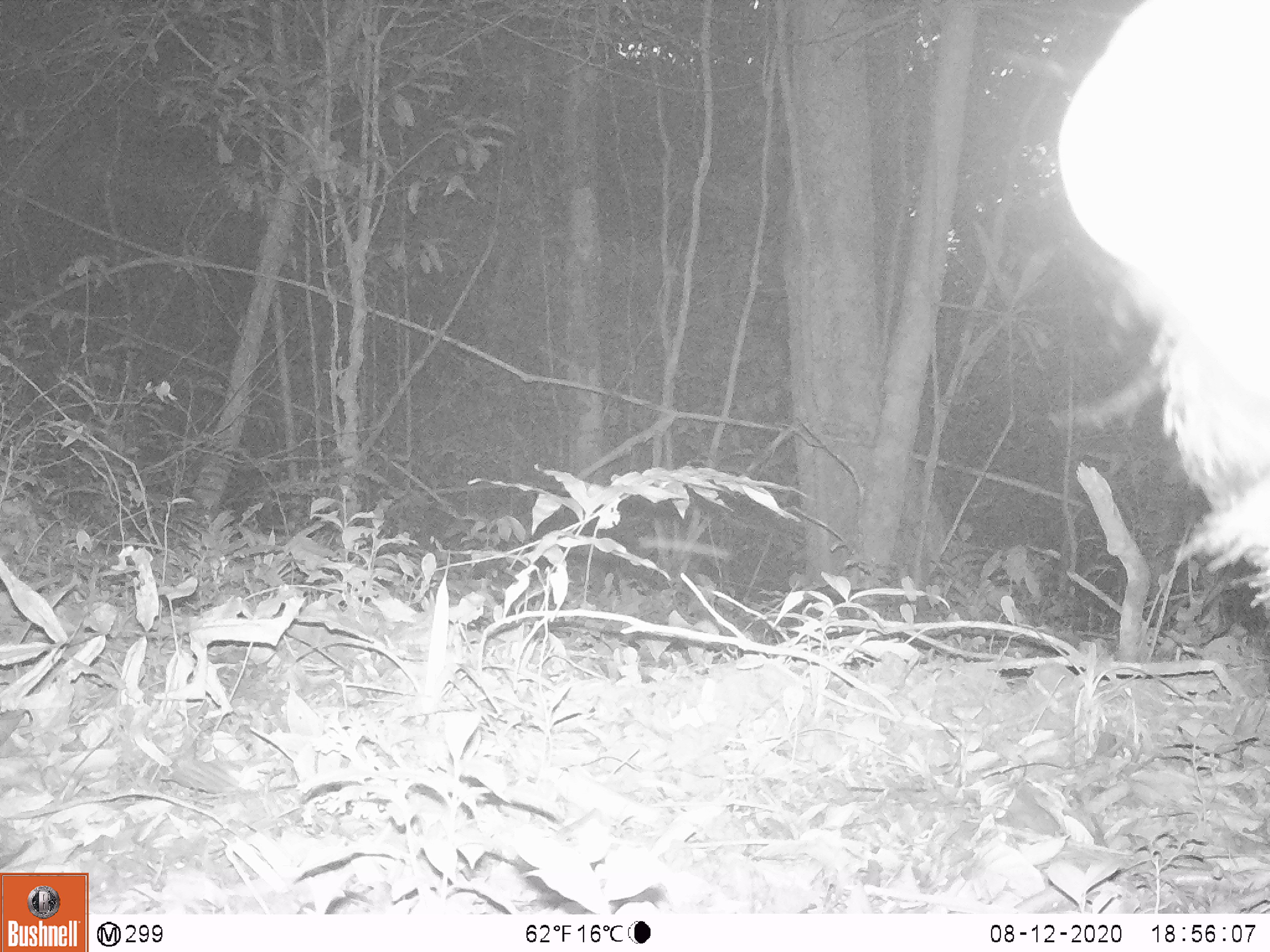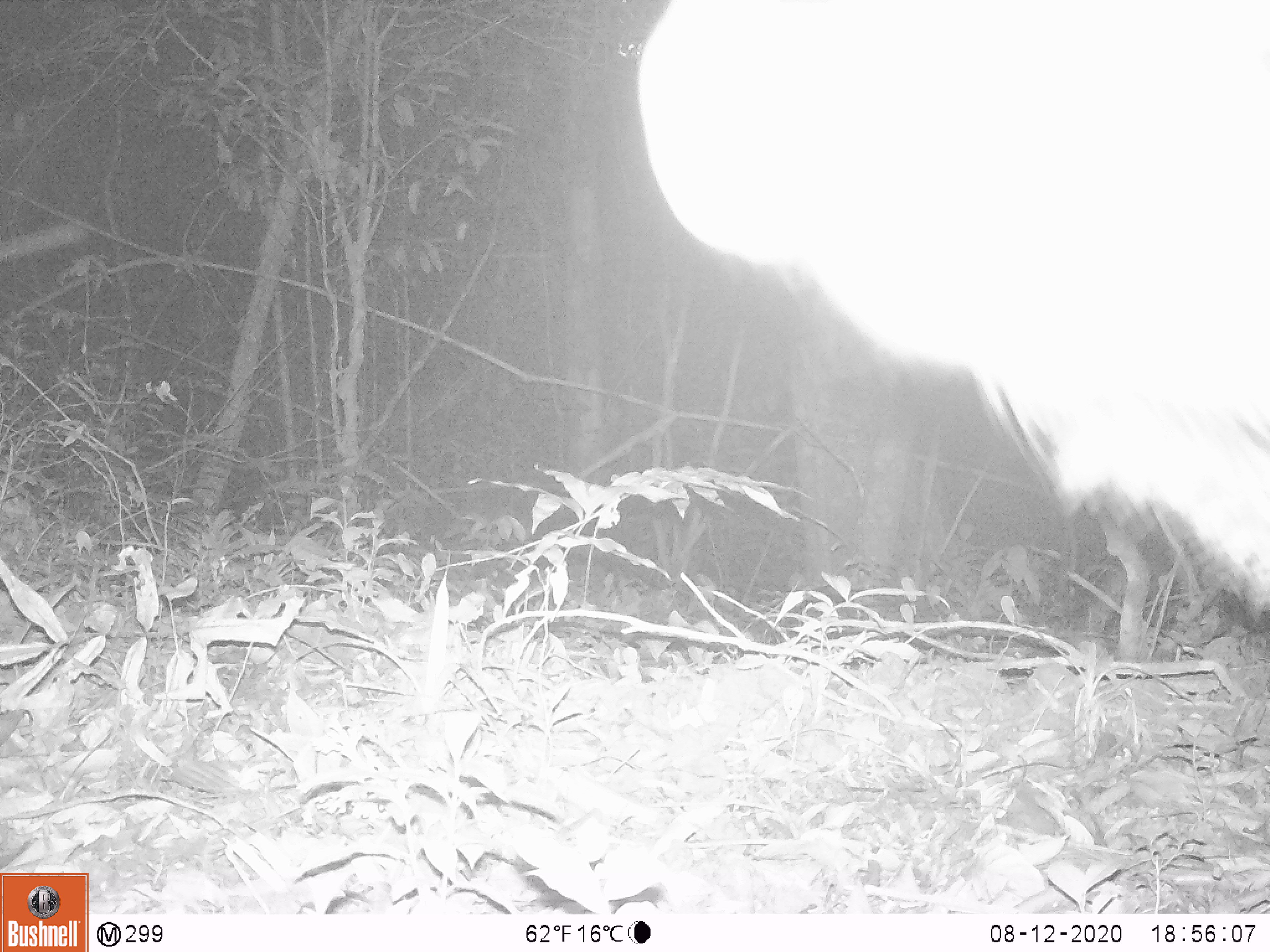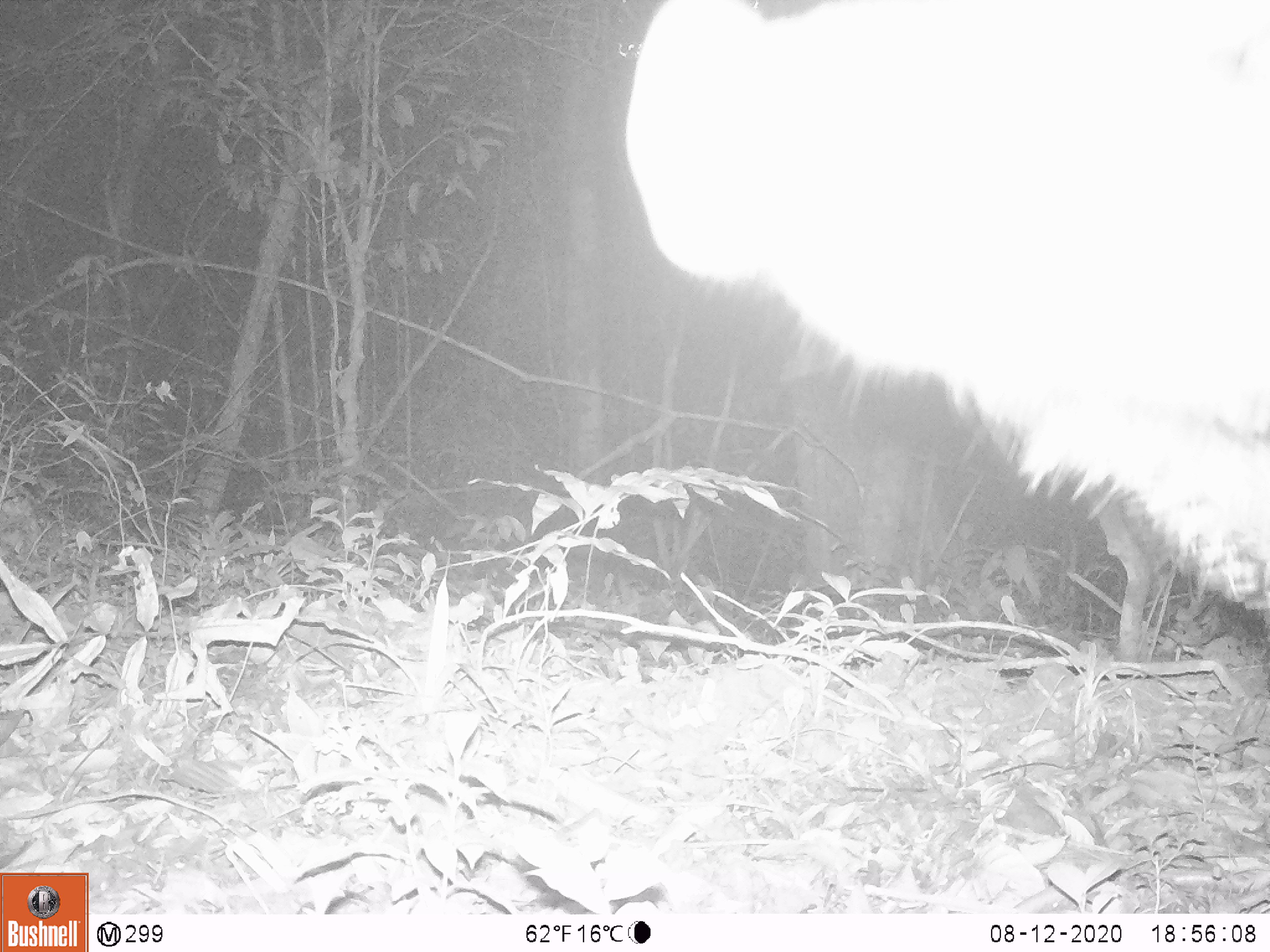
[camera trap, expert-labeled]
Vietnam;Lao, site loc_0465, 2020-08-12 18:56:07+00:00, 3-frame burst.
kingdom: Animalia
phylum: Chordata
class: Mammalia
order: Artiodactyla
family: Suidae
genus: Sus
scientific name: Sus scrofa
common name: eurasian wild pig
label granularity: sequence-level